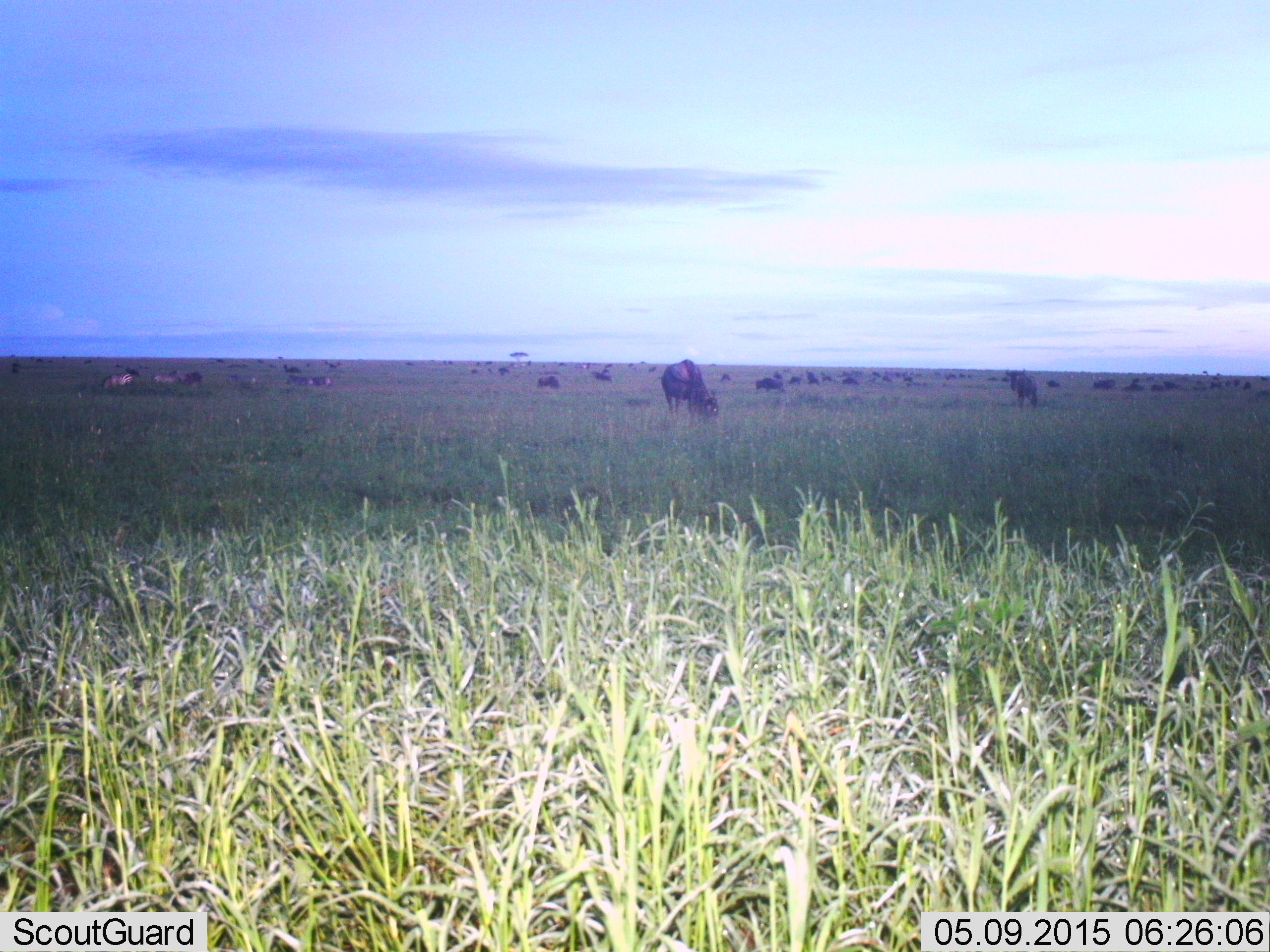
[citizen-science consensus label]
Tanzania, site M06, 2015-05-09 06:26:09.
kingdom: Animalia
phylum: Chordata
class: Mammalia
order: Artiodactyla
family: Bovidae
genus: Connochaetes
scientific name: Connochaetes taurinus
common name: blue wildebeest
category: wildebeest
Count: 11-50.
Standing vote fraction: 69%.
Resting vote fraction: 31%.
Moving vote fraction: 23%.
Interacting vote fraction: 0%.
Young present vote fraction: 0%.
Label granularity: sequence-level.